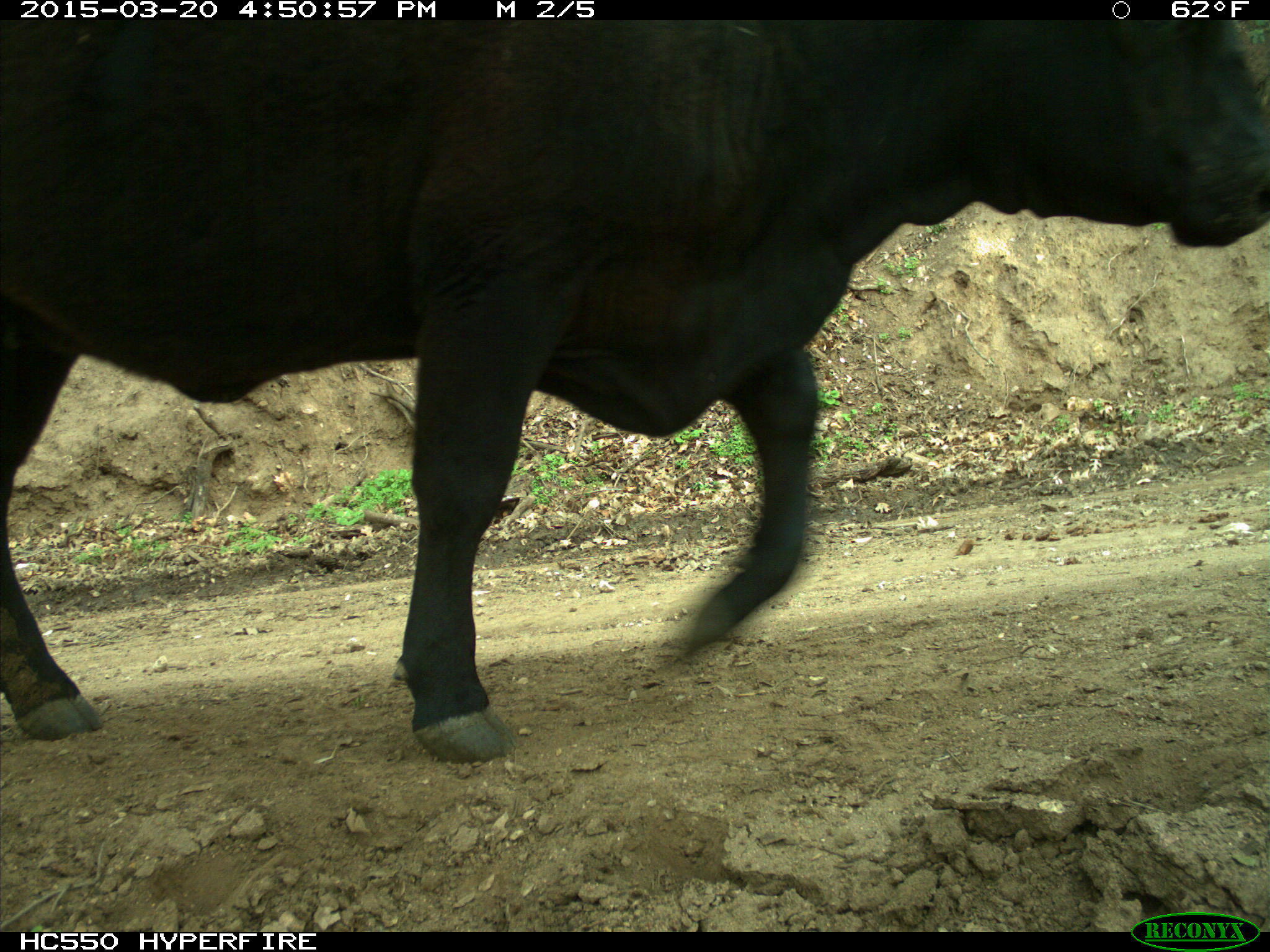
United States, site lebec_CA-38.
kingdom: Animalia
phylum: Chordata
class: Mammalia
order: Artiodactyla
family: Bovidae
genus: Bos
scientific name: Bos taurus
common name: domestic cow